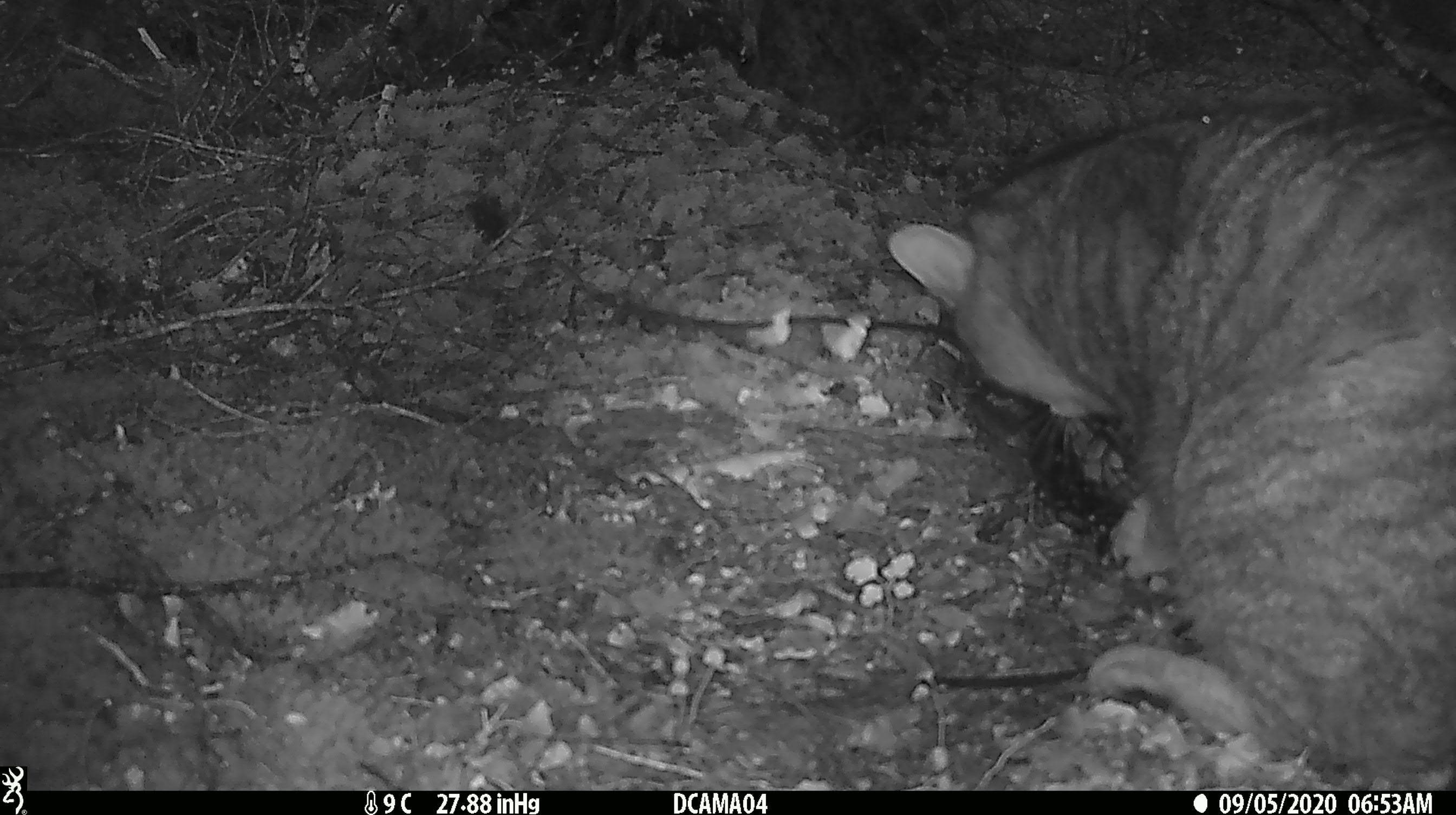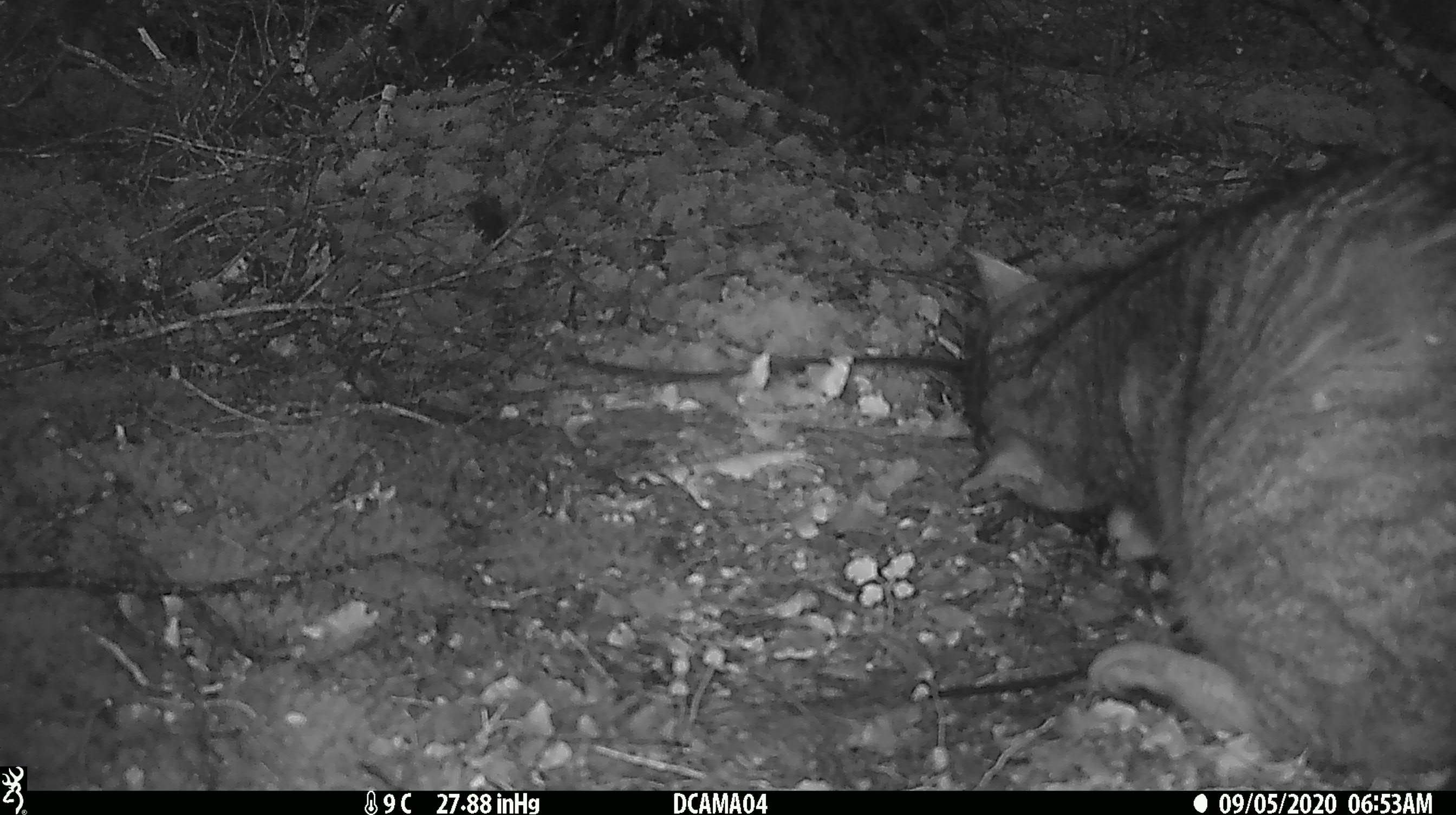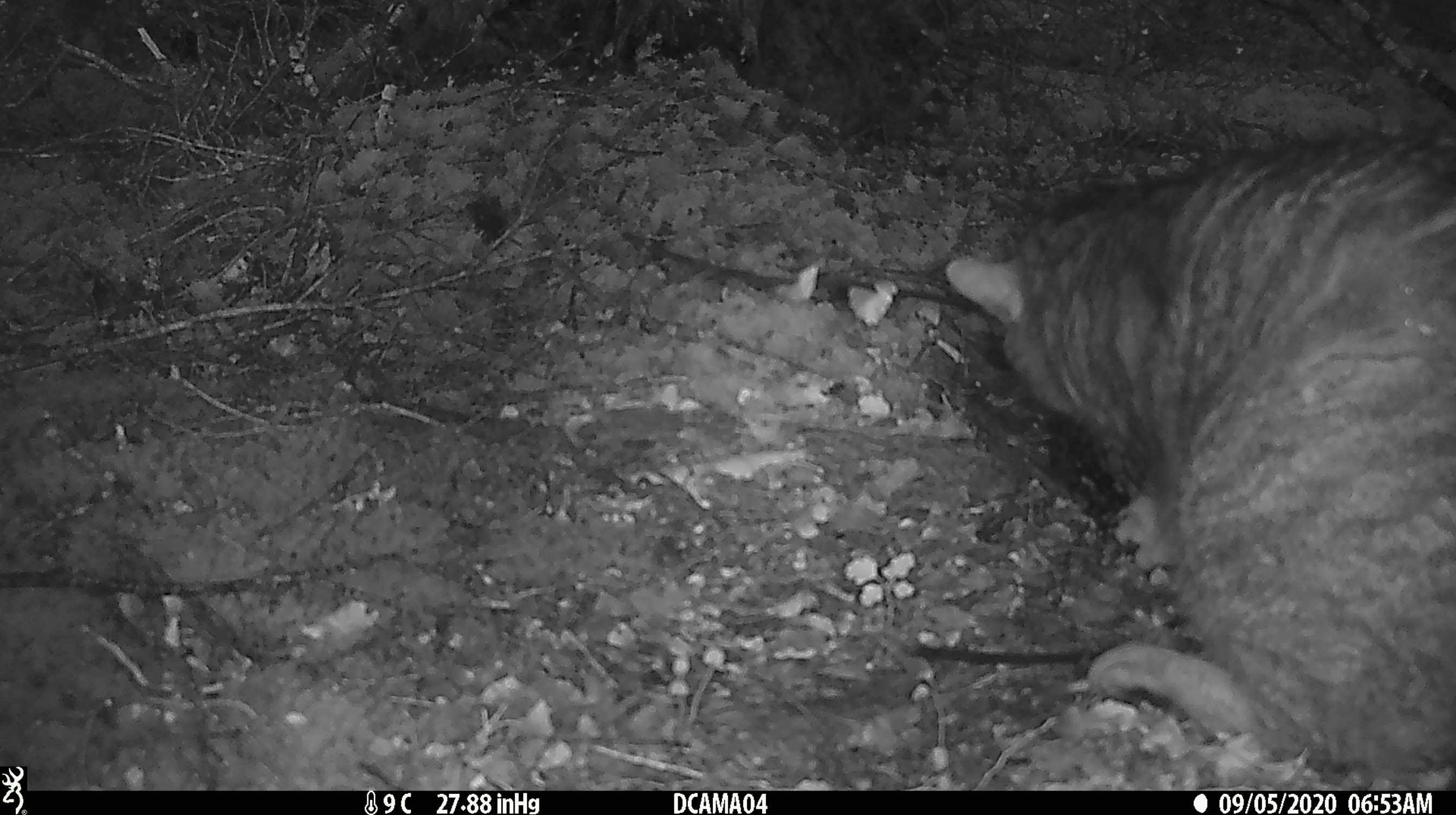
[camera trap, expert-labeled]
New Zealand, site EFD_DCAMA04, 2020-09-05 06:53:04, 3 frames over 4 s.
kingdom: Animalia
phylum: Chordata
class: Mammalia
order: Carnivora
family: Felidae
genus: Felis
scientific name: Felis catus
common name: domestic cat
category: cat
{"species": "cat (domestic cat) (Felis catus)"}